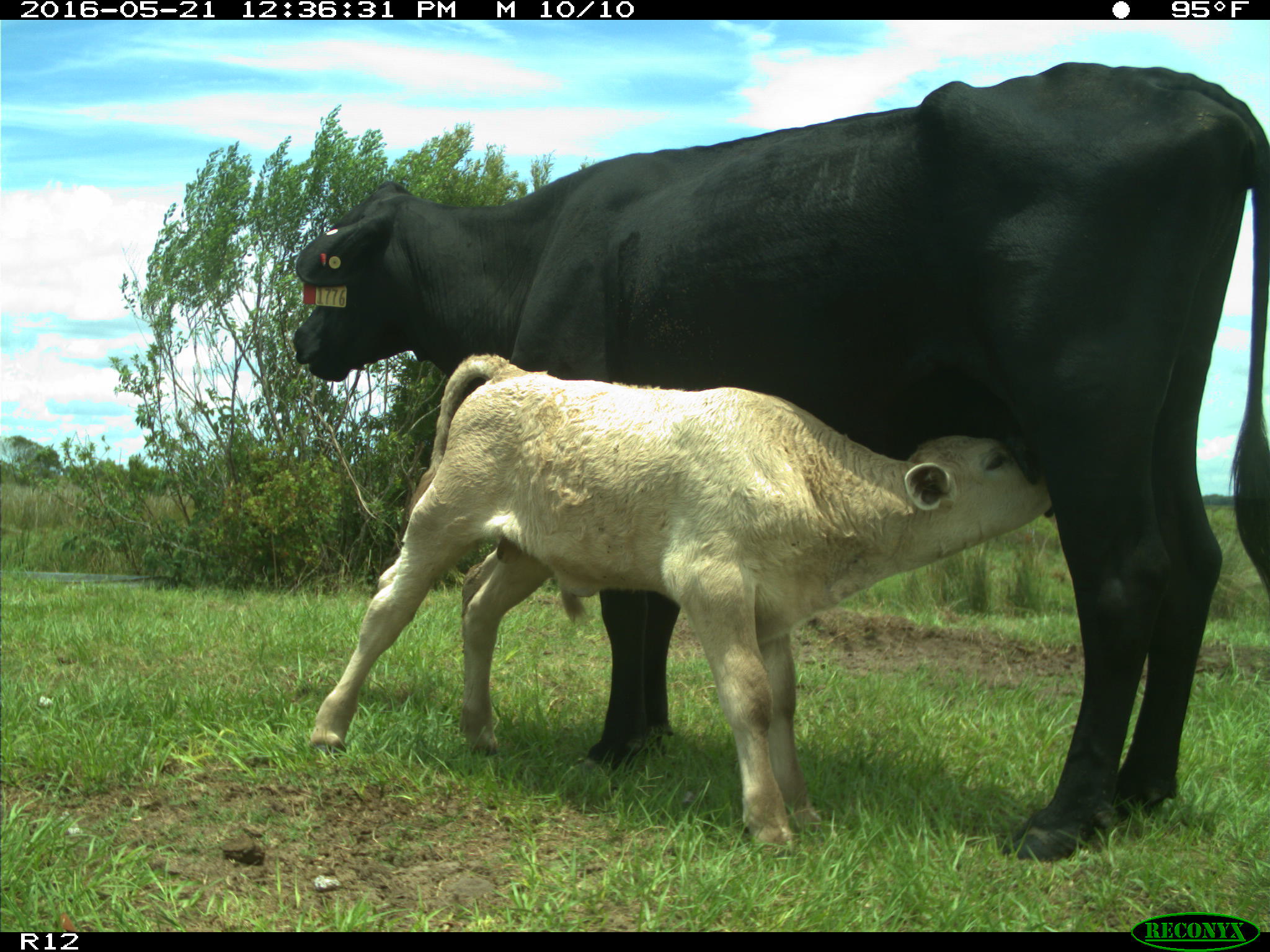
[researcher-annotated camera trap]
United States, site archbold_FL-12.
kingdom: Animalia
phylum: Chordata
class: Mammalia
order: Artiodactyla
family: Bovidae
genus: Bos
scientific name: Bos taurus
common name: domestic cow